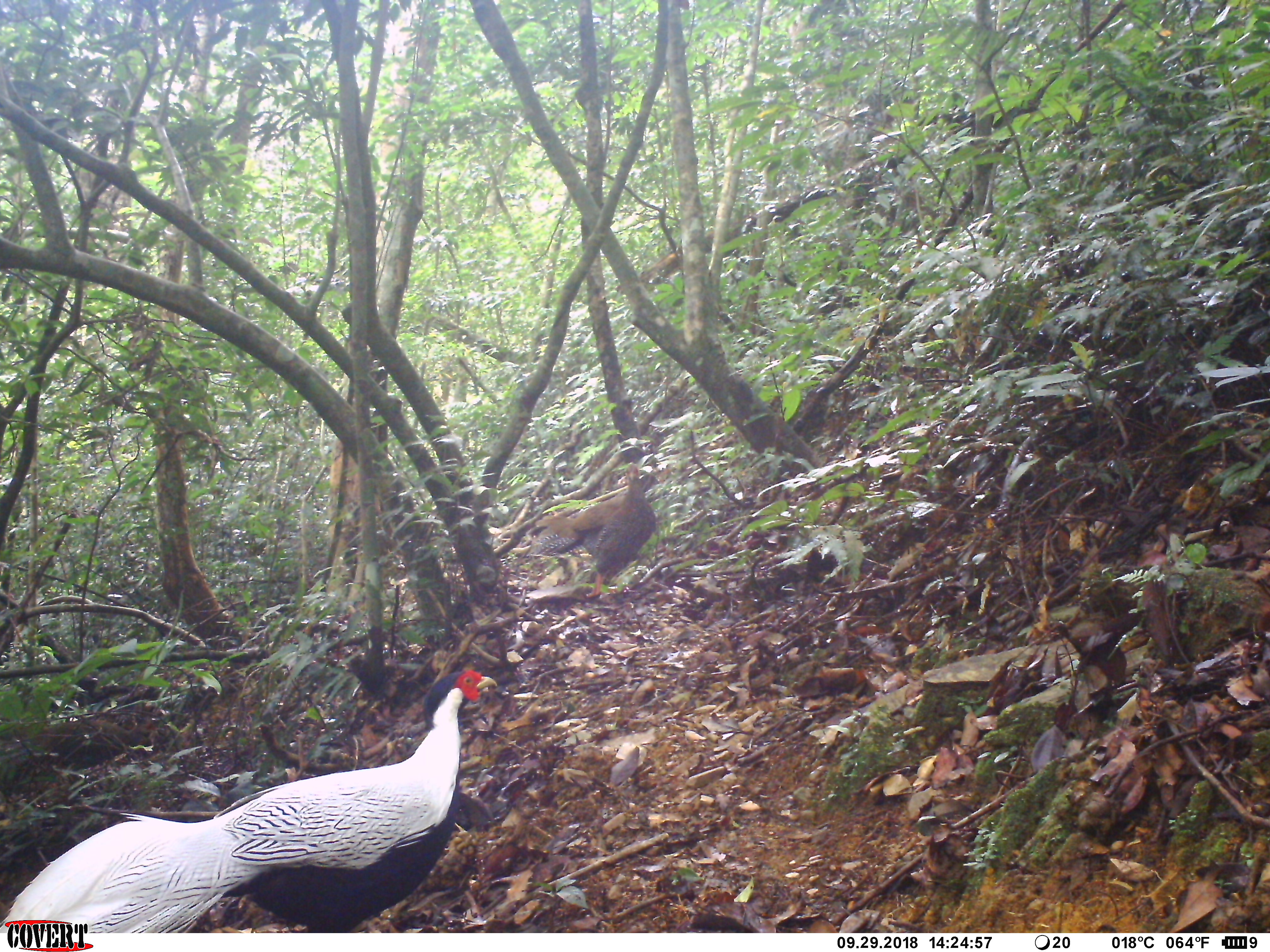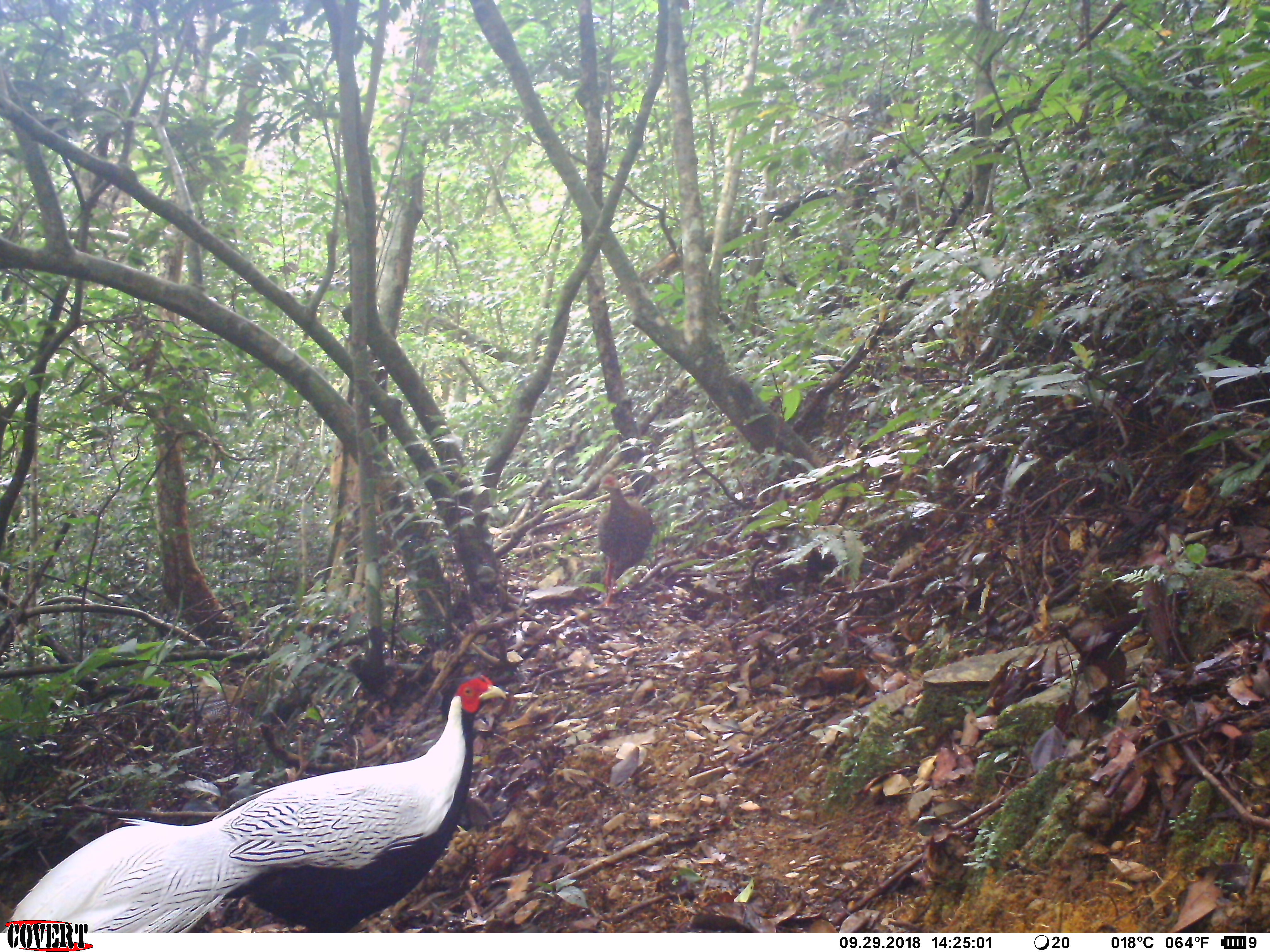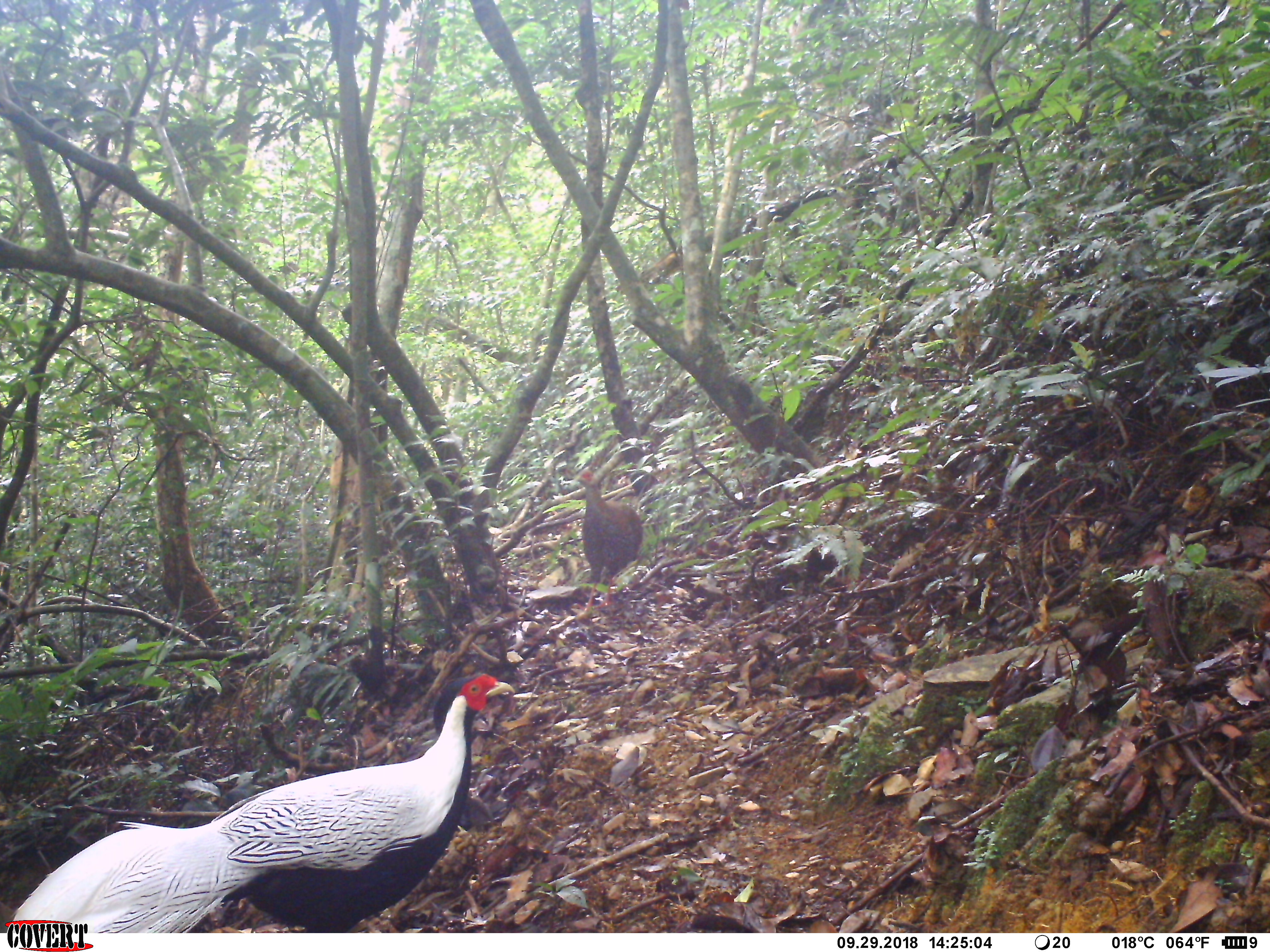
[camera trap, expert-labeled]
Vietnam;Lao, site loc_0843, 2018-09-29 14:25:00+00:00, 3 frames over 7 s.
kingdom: Animalia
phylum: Chordata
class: Aves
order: Galliformes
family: Phasianidae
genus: Lophura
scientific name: Lophura nycthemera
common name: silver pheasant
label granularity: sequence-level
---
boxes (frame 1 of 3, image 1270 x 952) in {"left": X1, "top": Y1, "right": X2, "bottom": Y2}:
silver pheasant: {"left": 0, "top": 669, "right": 498, "bottom": 931}; {"left": 534, "top": 461, "right": 657, "bottom": 596}; {"left": 0, "top": 901, "right": 9, "bottom": 920}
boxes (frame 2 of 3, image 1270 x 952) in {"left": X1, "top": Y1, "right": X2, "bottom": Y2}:
silver pheasant: {"left": 0, "top": 674, "right": 507, "bottom": 932}; {"left": 593, "top": 472, "right": 654, "bottom": 609}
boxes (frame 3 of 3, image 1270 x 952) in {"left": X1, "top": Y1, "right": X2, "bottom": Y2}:
silver pheasant: {"left": 8, "top": 672, "right": 516, "bottom": 933}; {"left": 573, "top": 469, "right": 643, "bottom": 621}